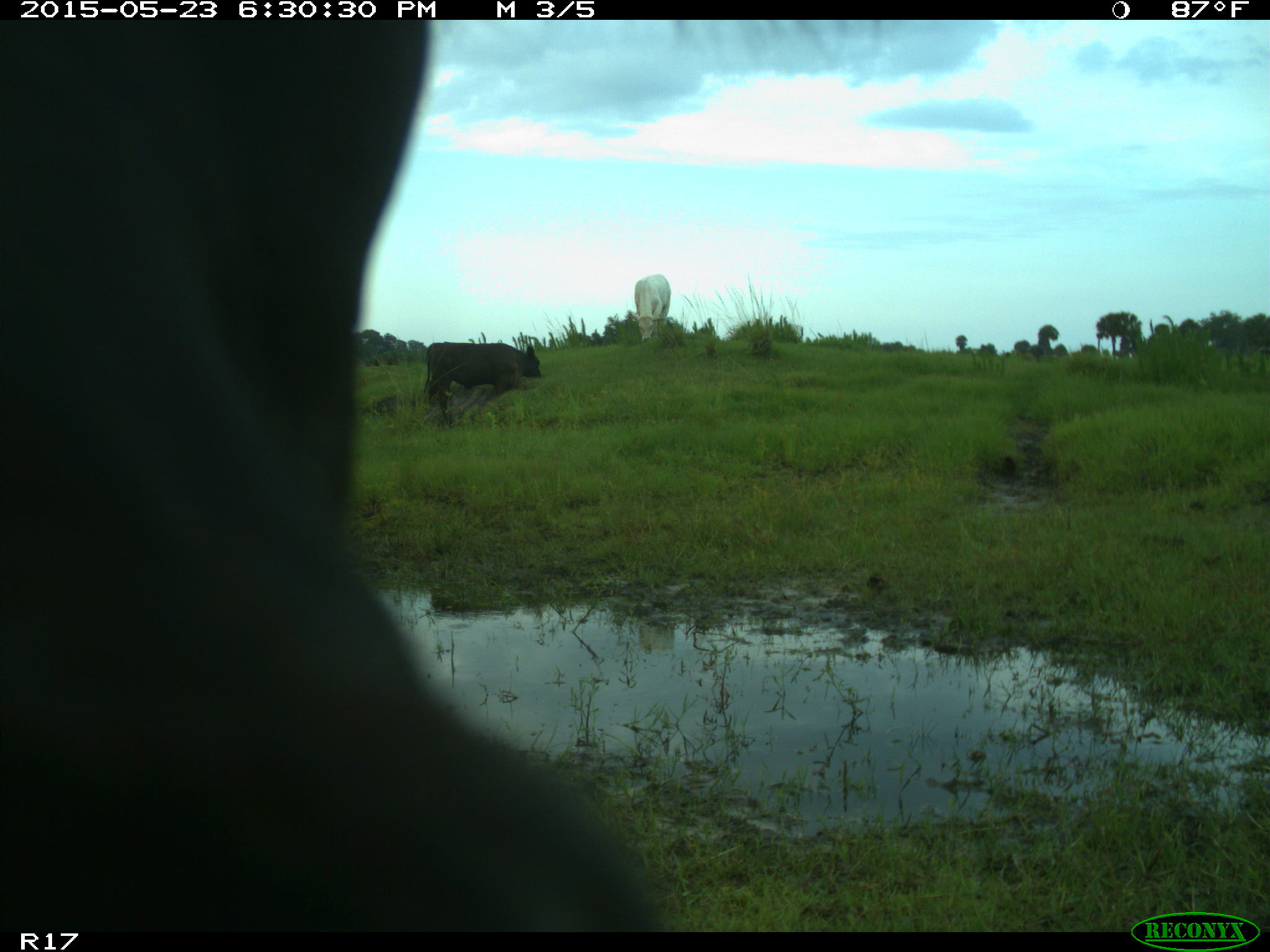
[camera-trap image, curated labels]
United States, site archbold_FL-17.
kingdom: Animalia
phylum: Chordata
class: Mammalia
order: Artiodactyla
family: Bovidae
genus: Bos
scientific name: Bos taurus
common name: domestic cow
Bos taurus (domestic cow).